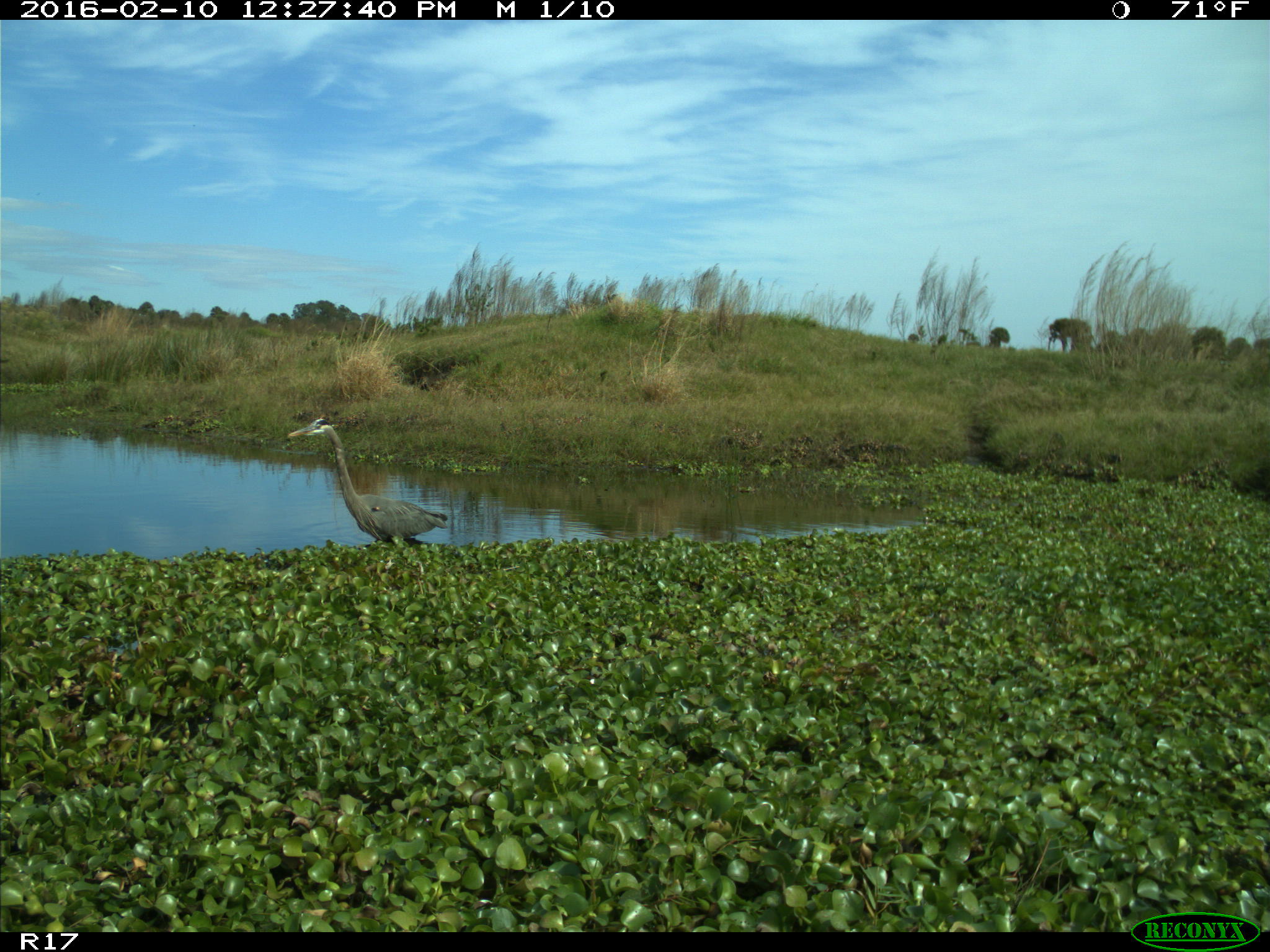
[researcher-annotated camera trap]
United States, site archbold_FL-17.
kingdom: Animalia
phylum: Chordata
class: Aves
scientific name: Aves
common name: birds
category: unidentified bird